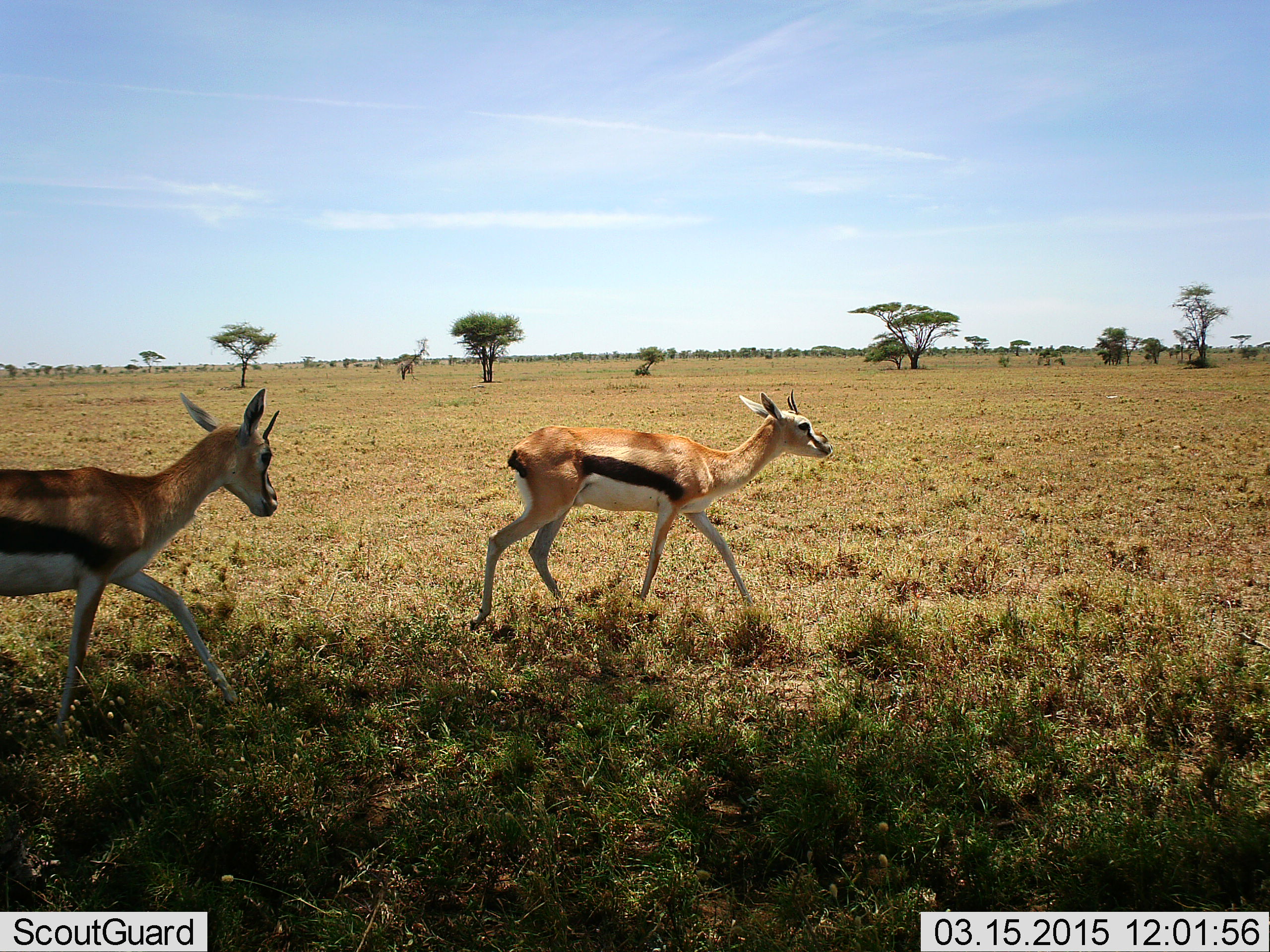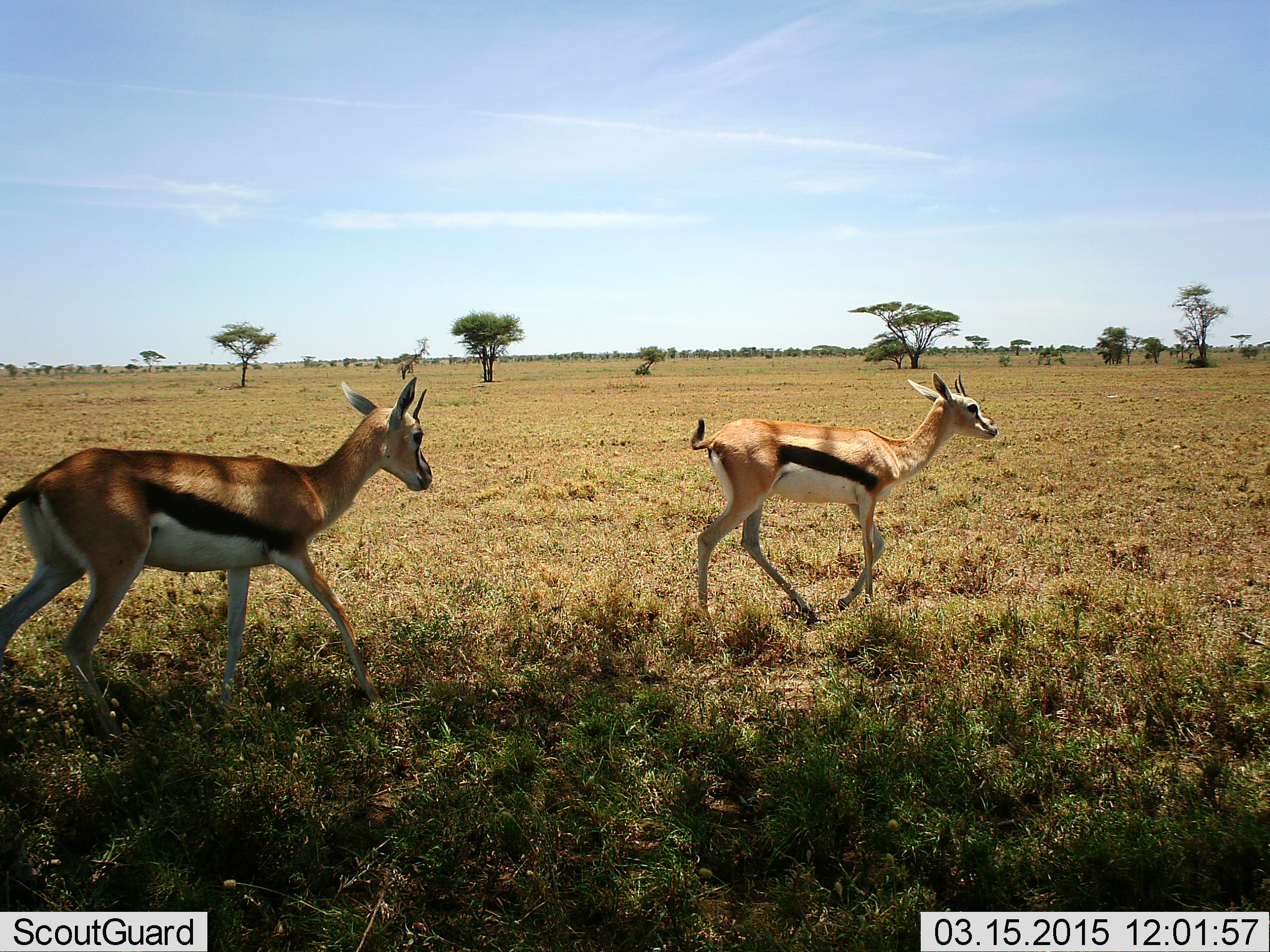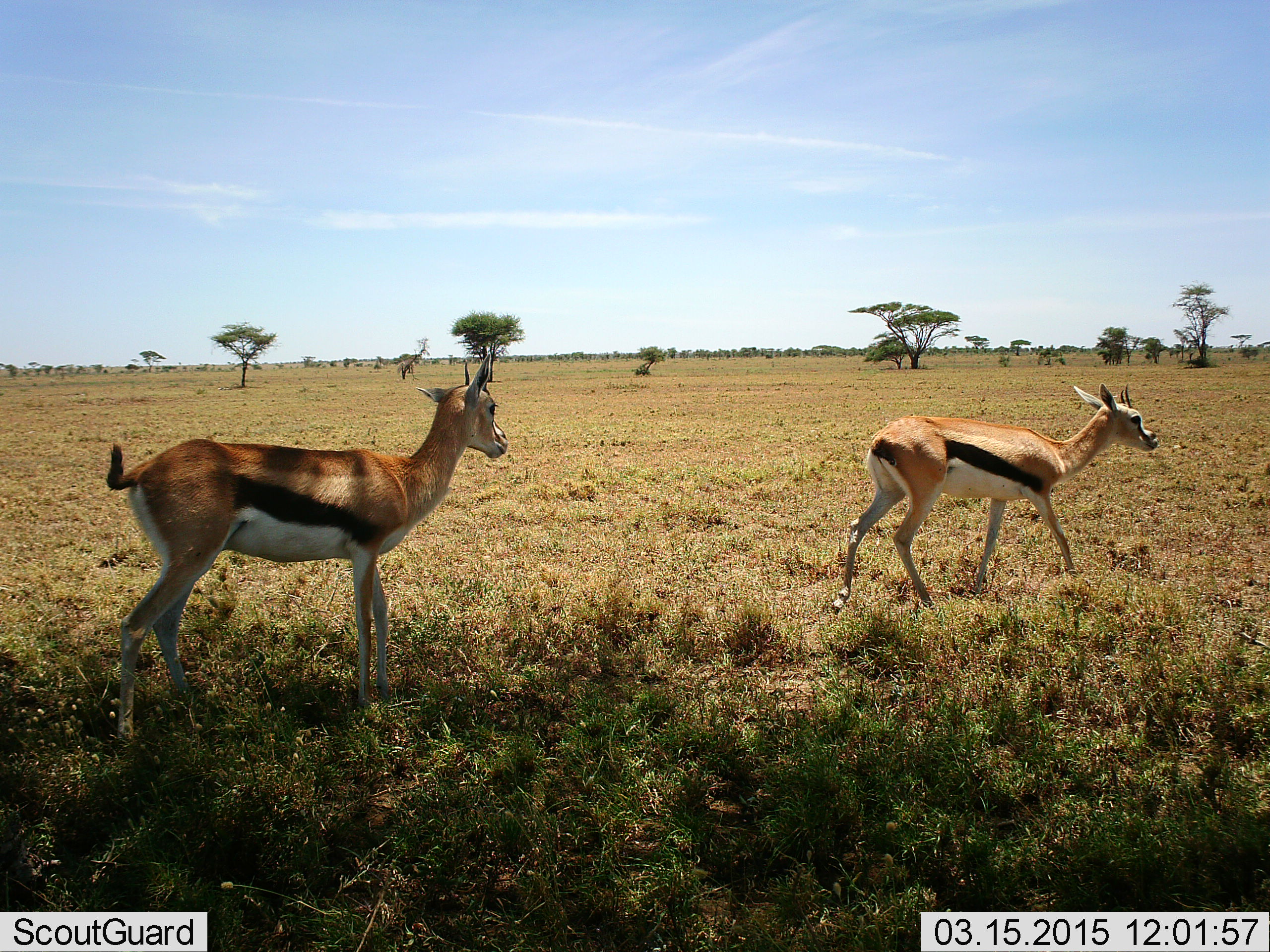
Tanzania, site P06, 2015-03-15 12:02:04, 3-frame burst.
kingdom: Animalia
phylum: Chordata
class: Mammalia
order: Artiodactyla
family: Bovidae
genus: Eudorcas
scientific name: Eudorcas thomsonii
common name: thomson's gazelle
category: gazellethomsons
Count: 2.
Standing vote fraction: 0%.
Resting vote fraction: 0%.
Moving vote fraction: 100%.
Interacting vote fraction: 0%.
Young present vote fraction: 0%.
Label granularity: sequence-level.